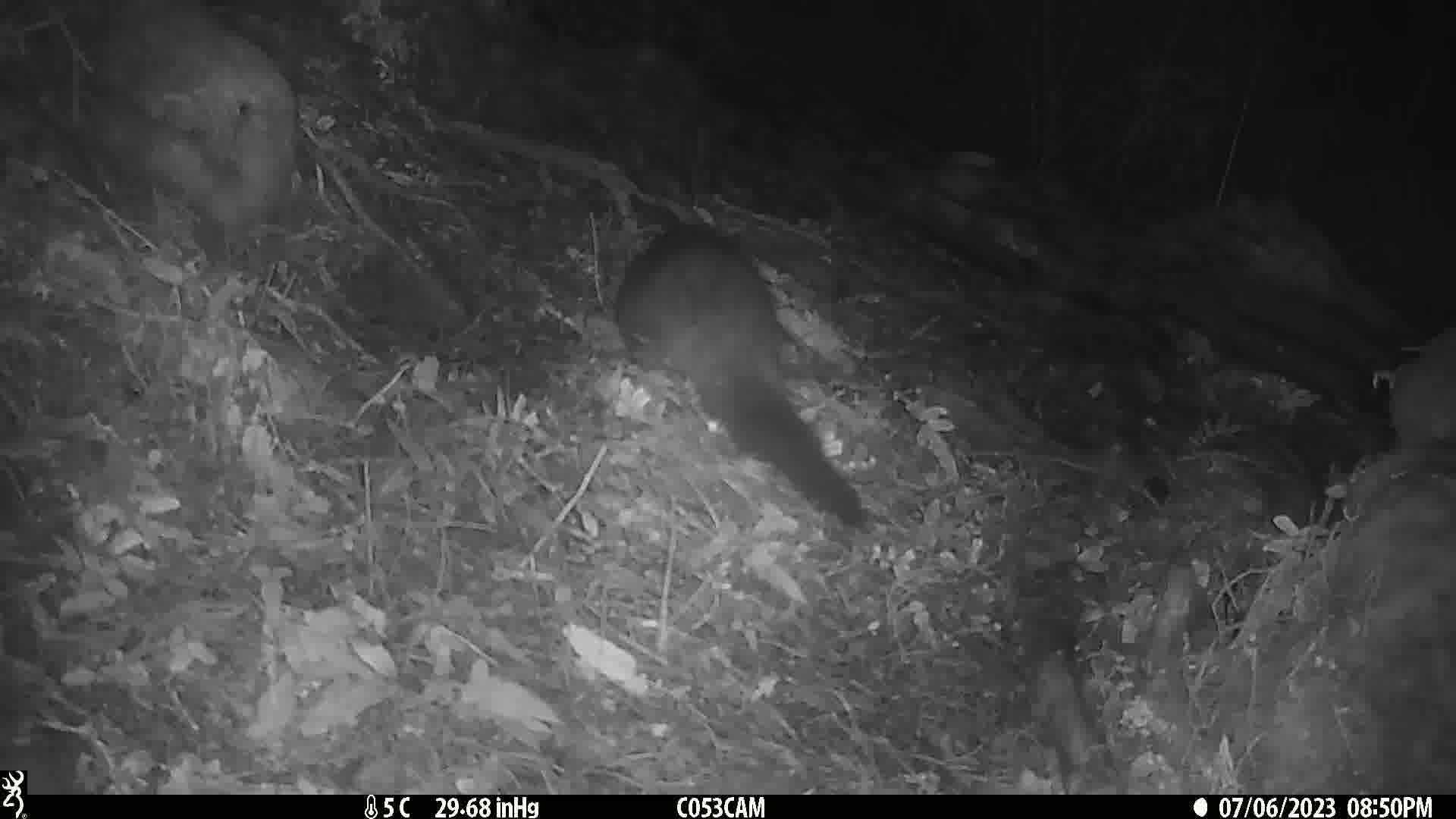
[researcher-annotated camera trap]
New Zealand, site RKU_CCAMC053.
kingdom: Animalia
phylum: Chordata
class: Mammalia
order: Diprotodontia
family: Phalangeridae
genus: Trichosurus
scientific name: Trichosurus vulpecula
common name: common brushtail possum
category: possum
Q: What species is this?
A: Possum (common brushtail possum) (Trichosurus vulpecula).